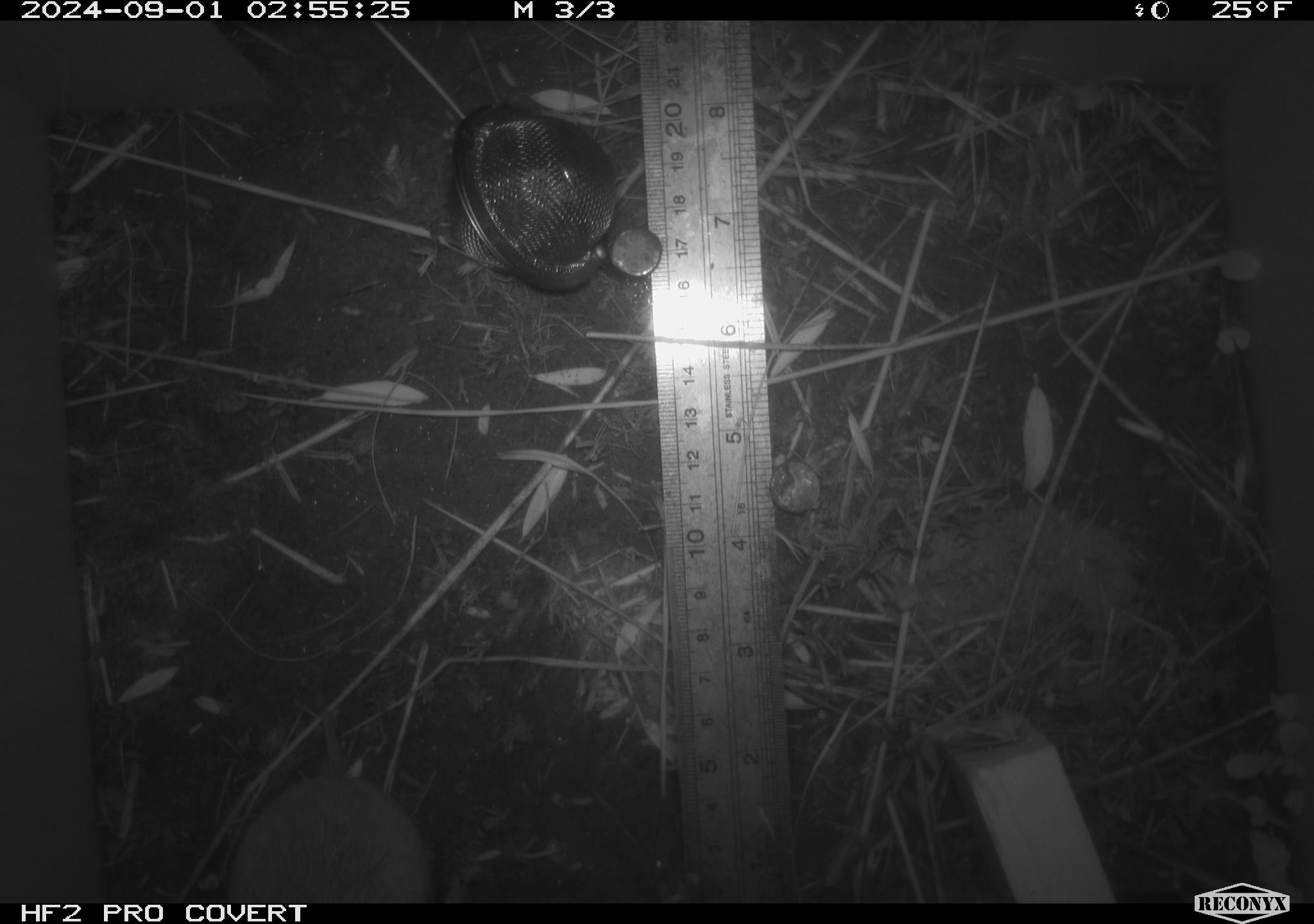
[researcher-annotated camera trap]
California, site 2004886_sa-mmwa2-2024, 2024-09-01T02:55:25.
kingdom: Animalia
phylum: Chordata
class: Mammalia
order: Rodentia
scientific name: Rodentia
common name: mouse species